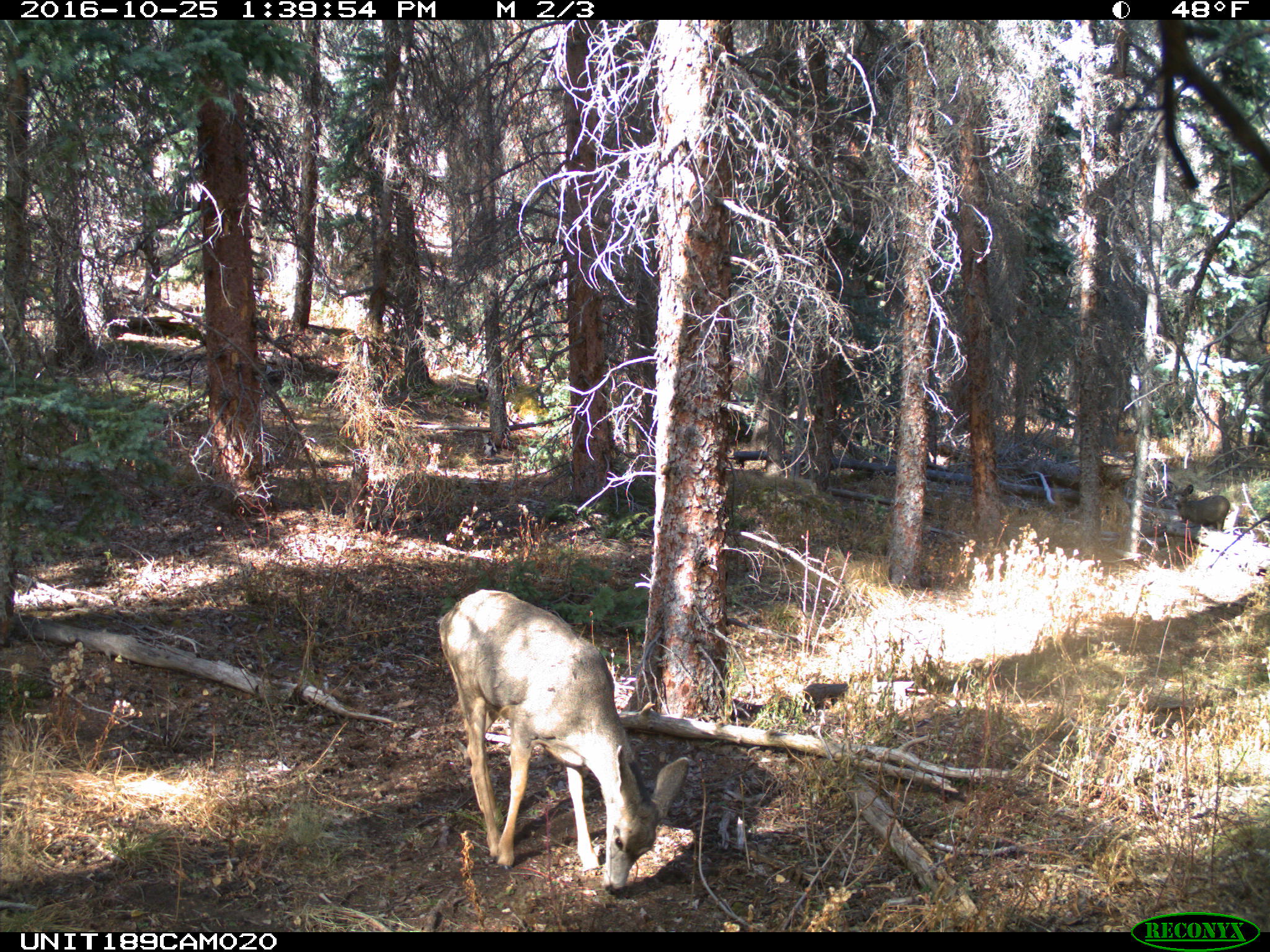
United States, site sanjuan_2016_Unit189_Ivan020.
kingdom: Animalia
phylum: Chordata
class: Mammalia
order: Artiodactyla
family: Cervidae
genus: Odocoileus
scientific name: Odocoileus hemionus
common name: mule deer